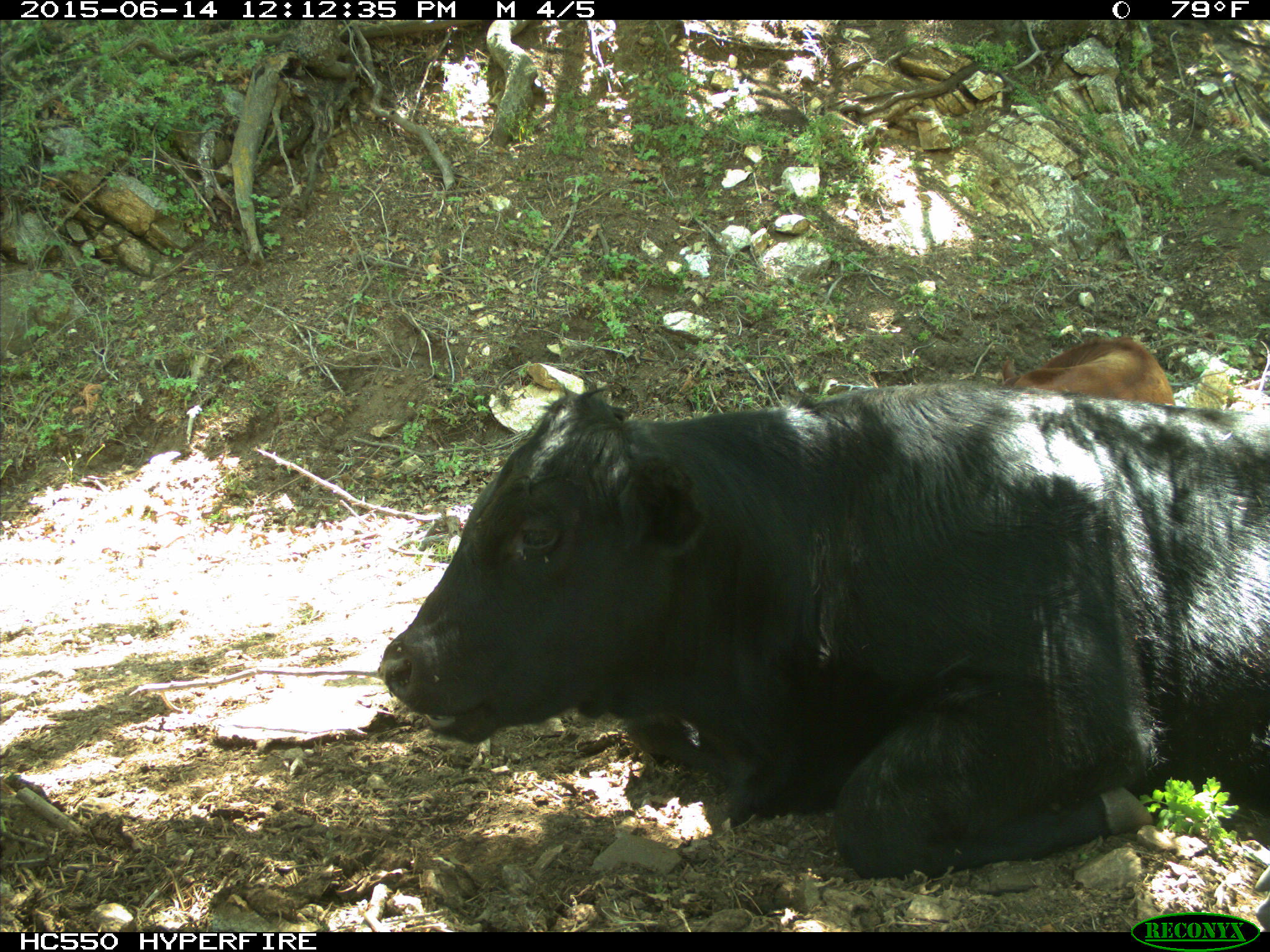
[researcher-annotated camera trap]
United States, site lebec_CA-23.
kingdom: Animalia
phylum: Chordata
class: Mammalia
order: Artiodactyla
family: Bovidae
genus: Bos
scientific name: Bos taurus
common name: domestic cow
Bos taurus (domestic cow).